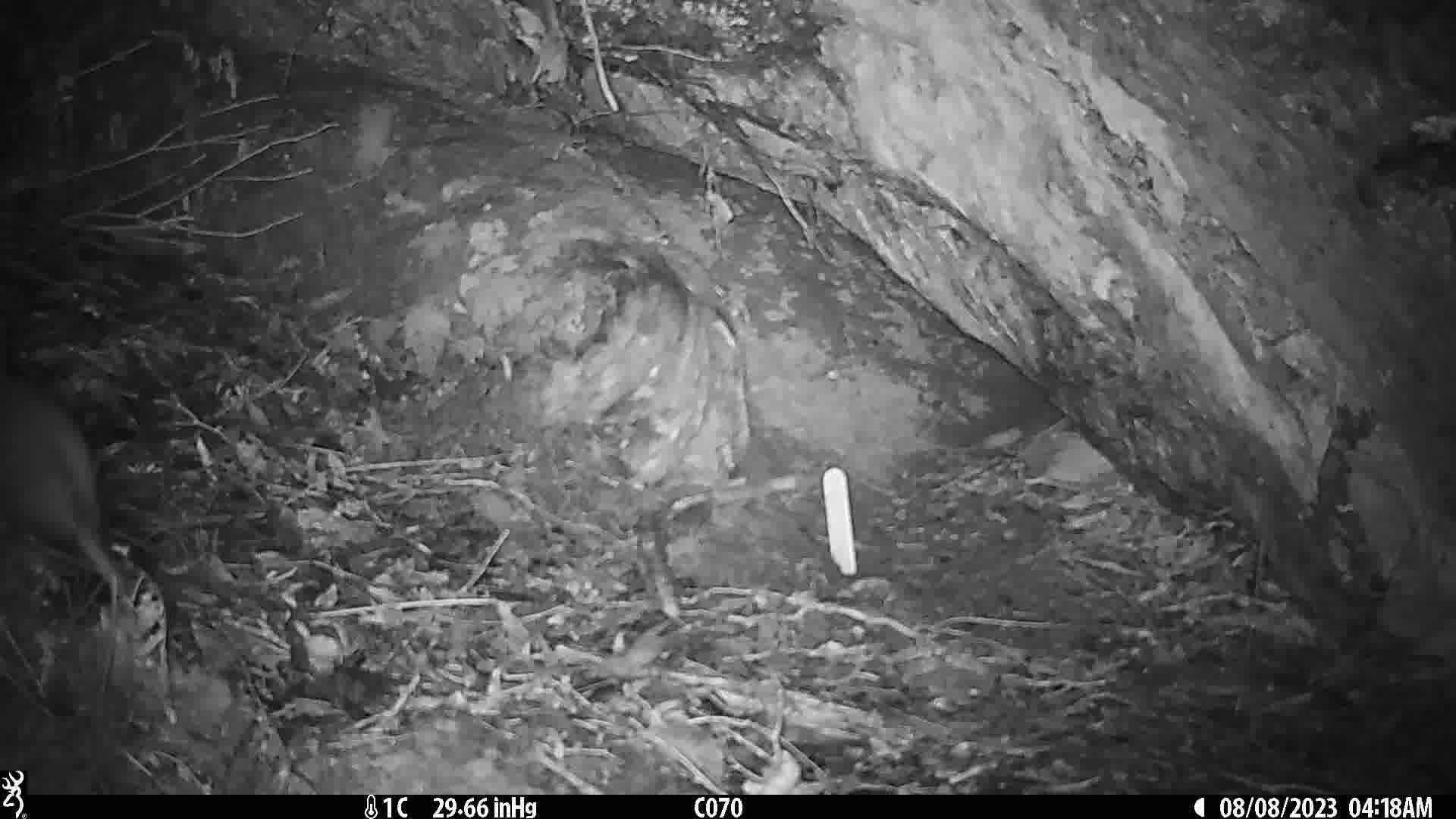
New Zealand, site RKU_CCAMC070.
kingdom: Animalia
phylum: Chordata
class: Aves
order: Apterygiformes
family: Apterygidae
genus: Apteryx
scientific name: Apteryx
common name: kiwi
Kiwi (Apteryx).